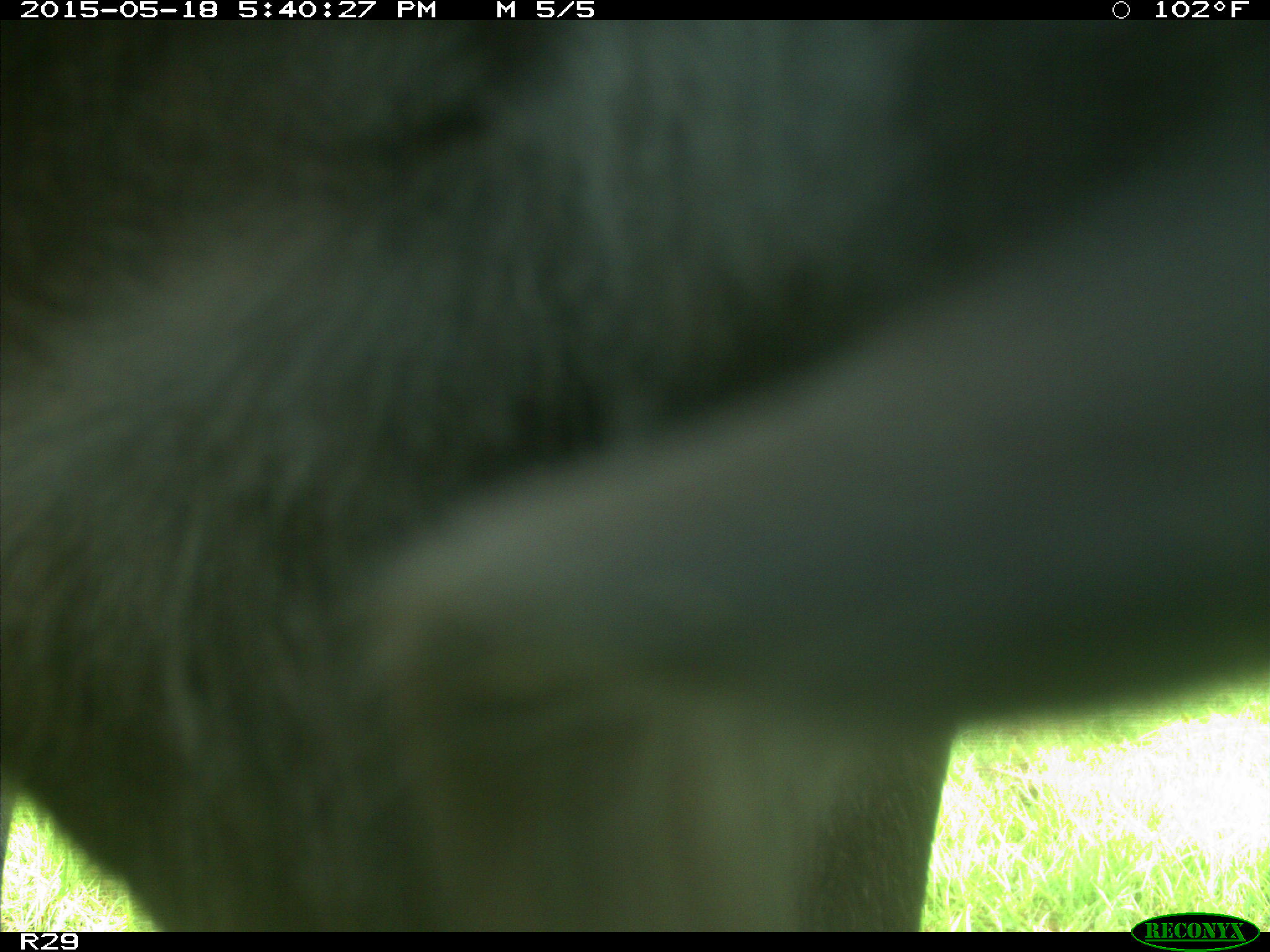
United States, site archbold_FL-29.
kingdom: Animalia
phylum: Chordata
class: Mammalia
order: Artiodactyla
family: Bovidae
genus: Bos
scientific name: Bos taurus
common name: domestic cow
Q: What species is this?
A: Bos taurus (domestic cow).